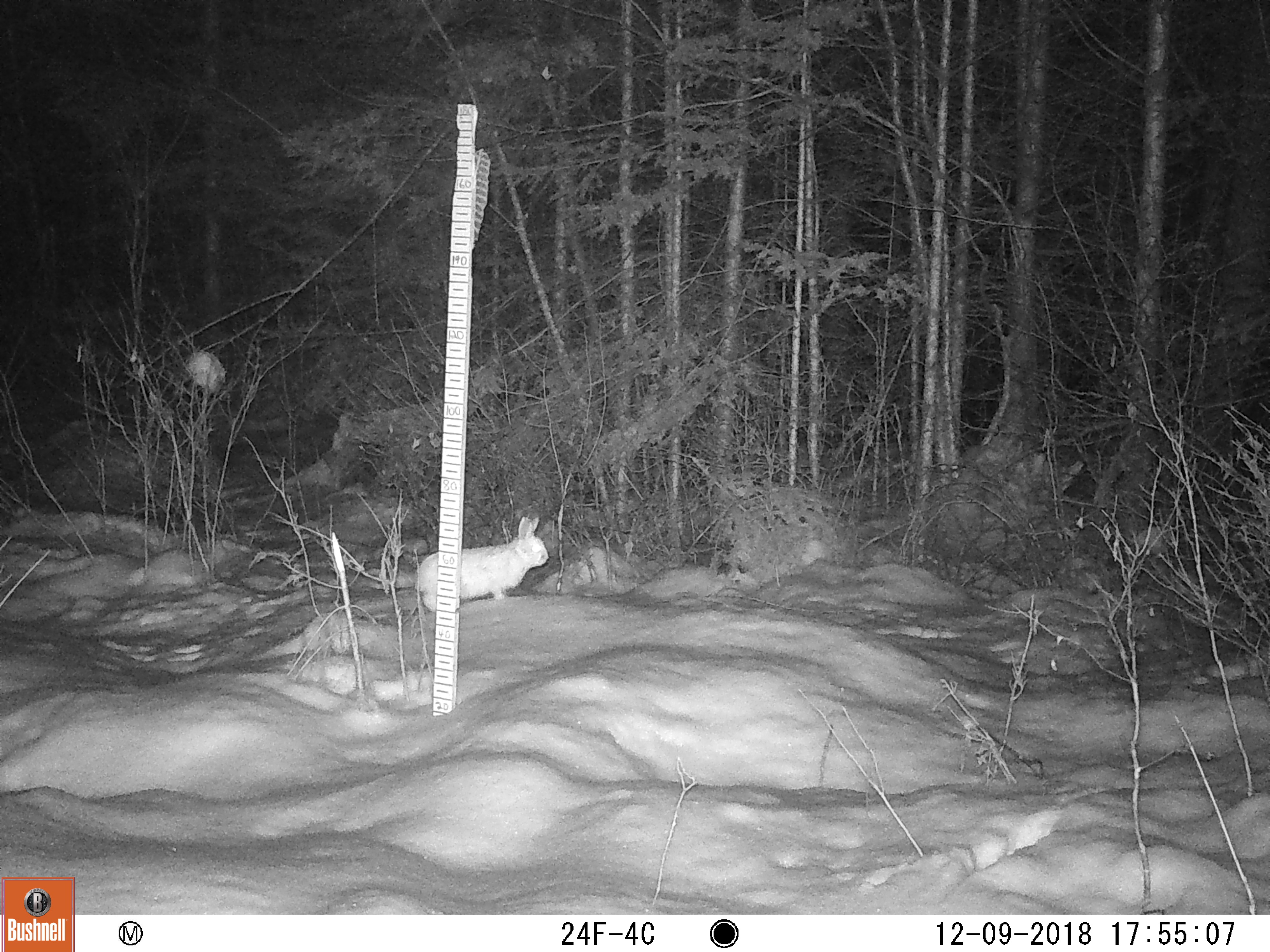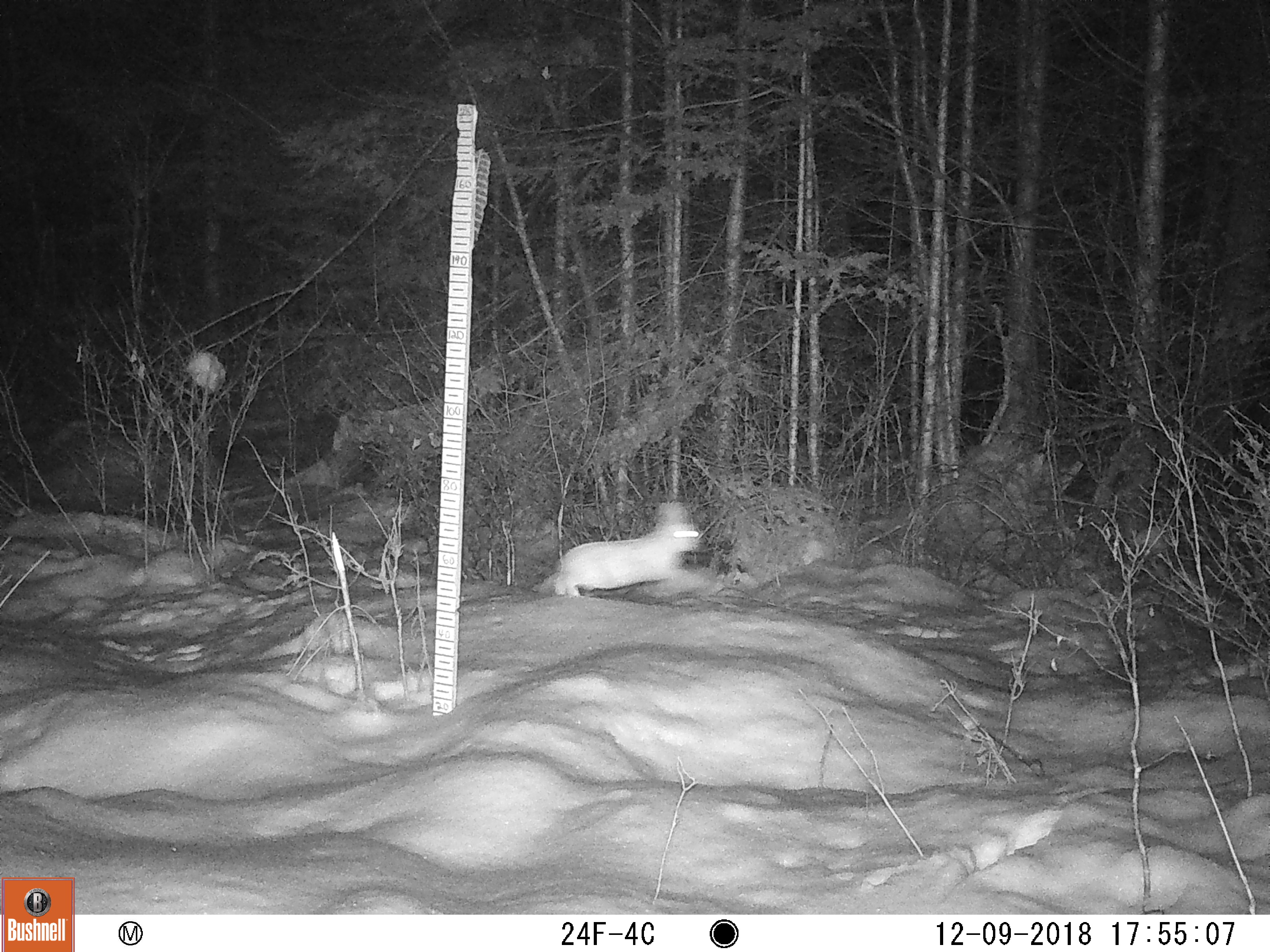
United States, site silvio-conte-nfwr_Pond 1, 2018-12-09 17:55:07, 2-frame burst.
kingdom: Animalia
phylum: Chordata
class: Mammalia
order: Lagomorpha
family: Leporidae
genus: Lepus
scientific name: Lepus americanus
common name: snowshoe hare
Snowshoe hare (Lepus americanus).